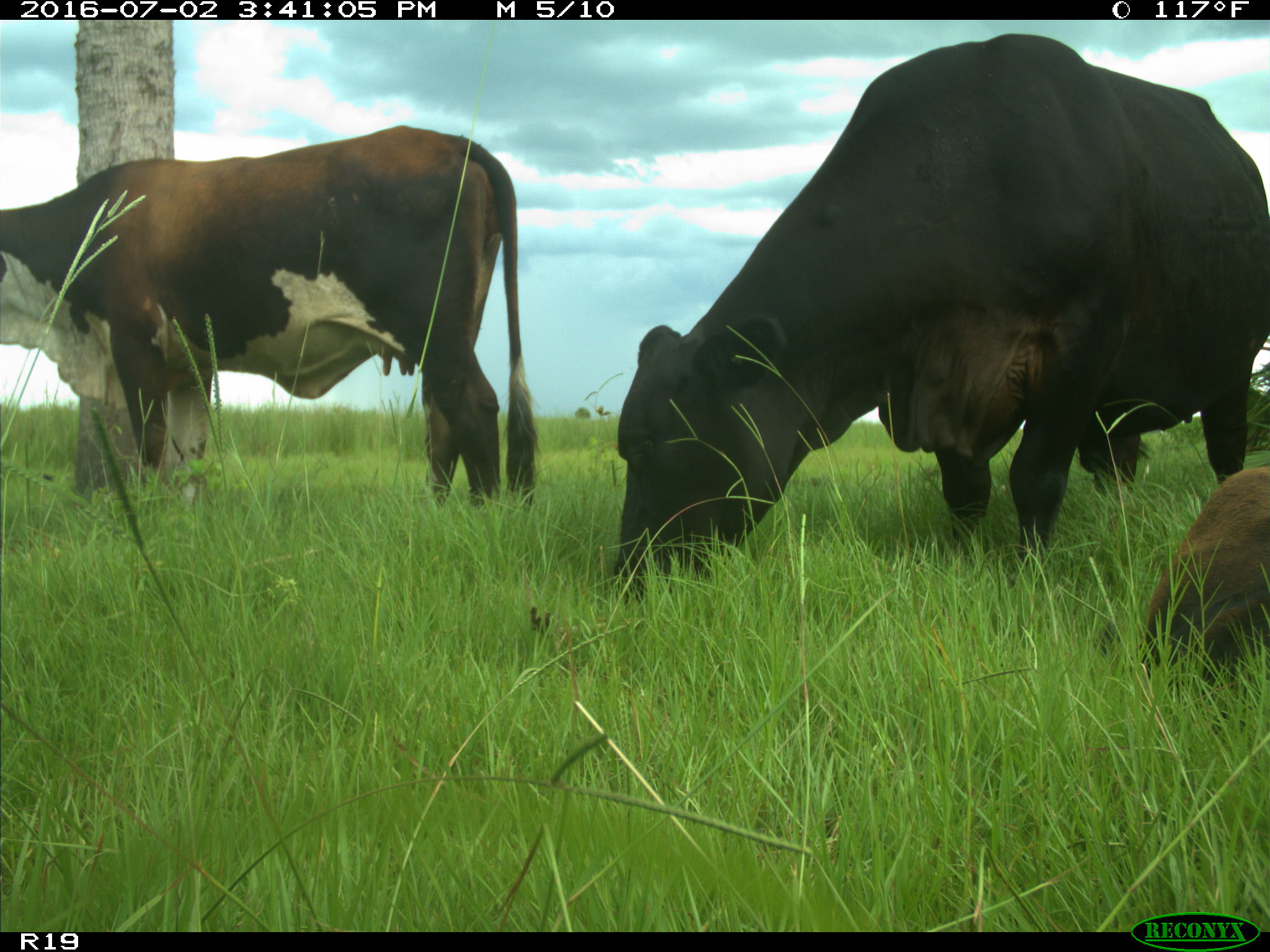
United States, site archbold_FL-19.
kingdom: Animalia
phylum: Chordata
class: Mammalia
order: Artiodactyla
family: Bovidae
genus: Bos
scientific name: Bos taurus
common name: domestic cow